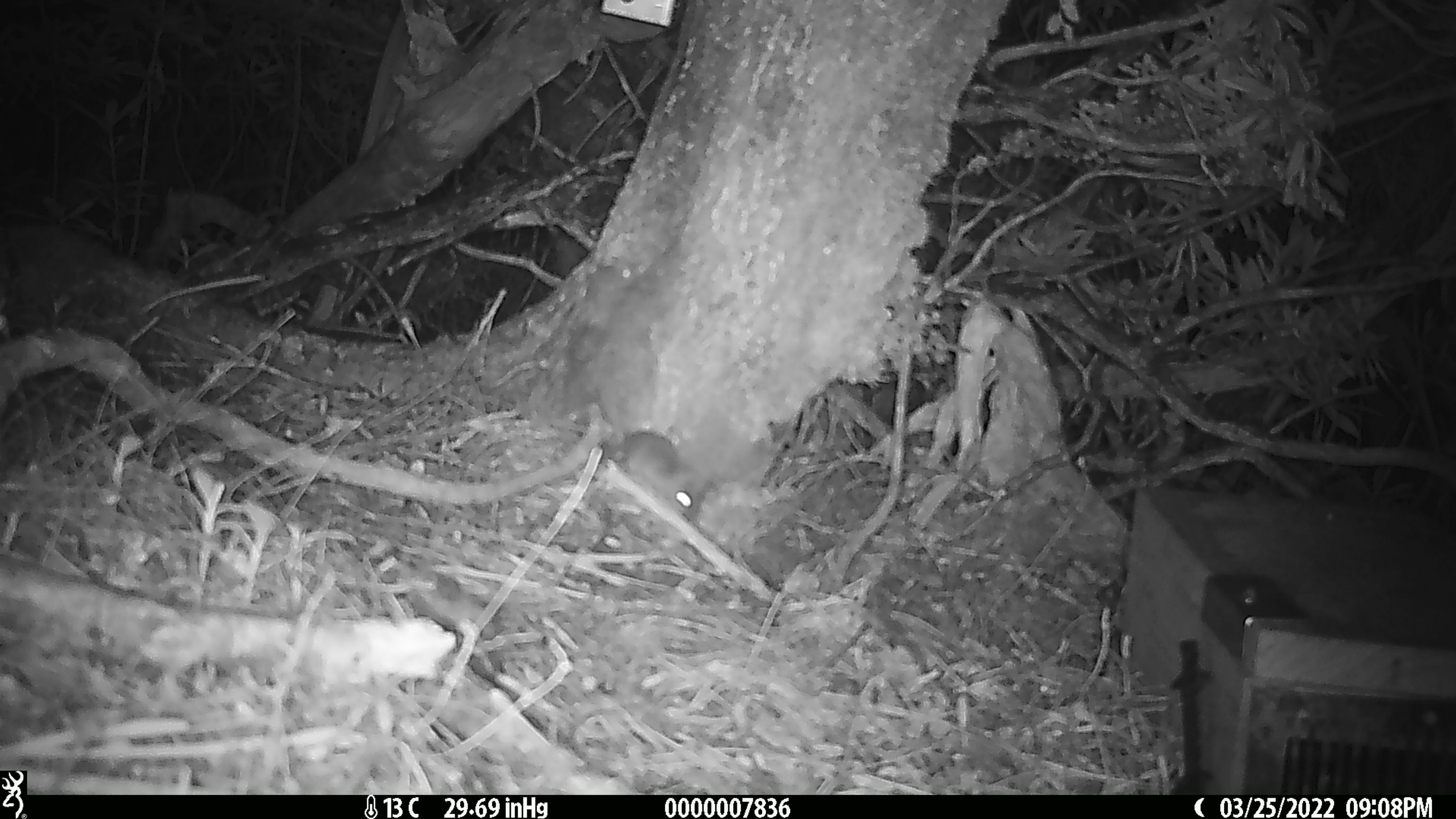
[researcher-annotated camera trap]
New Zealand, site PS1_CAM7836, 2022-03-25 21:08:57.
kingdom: Animalia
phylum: Chordata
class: Mammalia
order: Rodentia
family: Muridae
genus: Mus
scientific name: Mus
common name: mouse